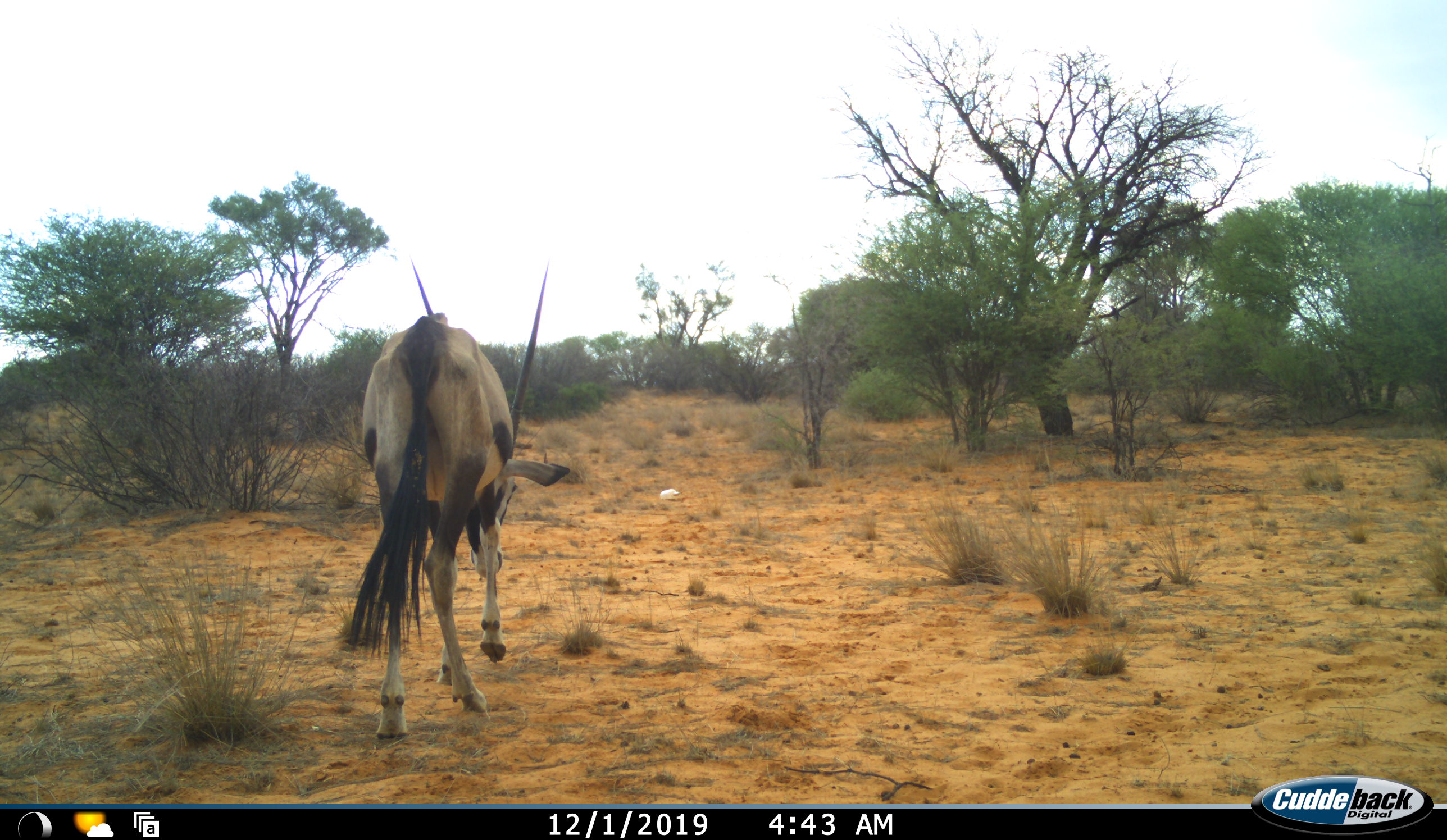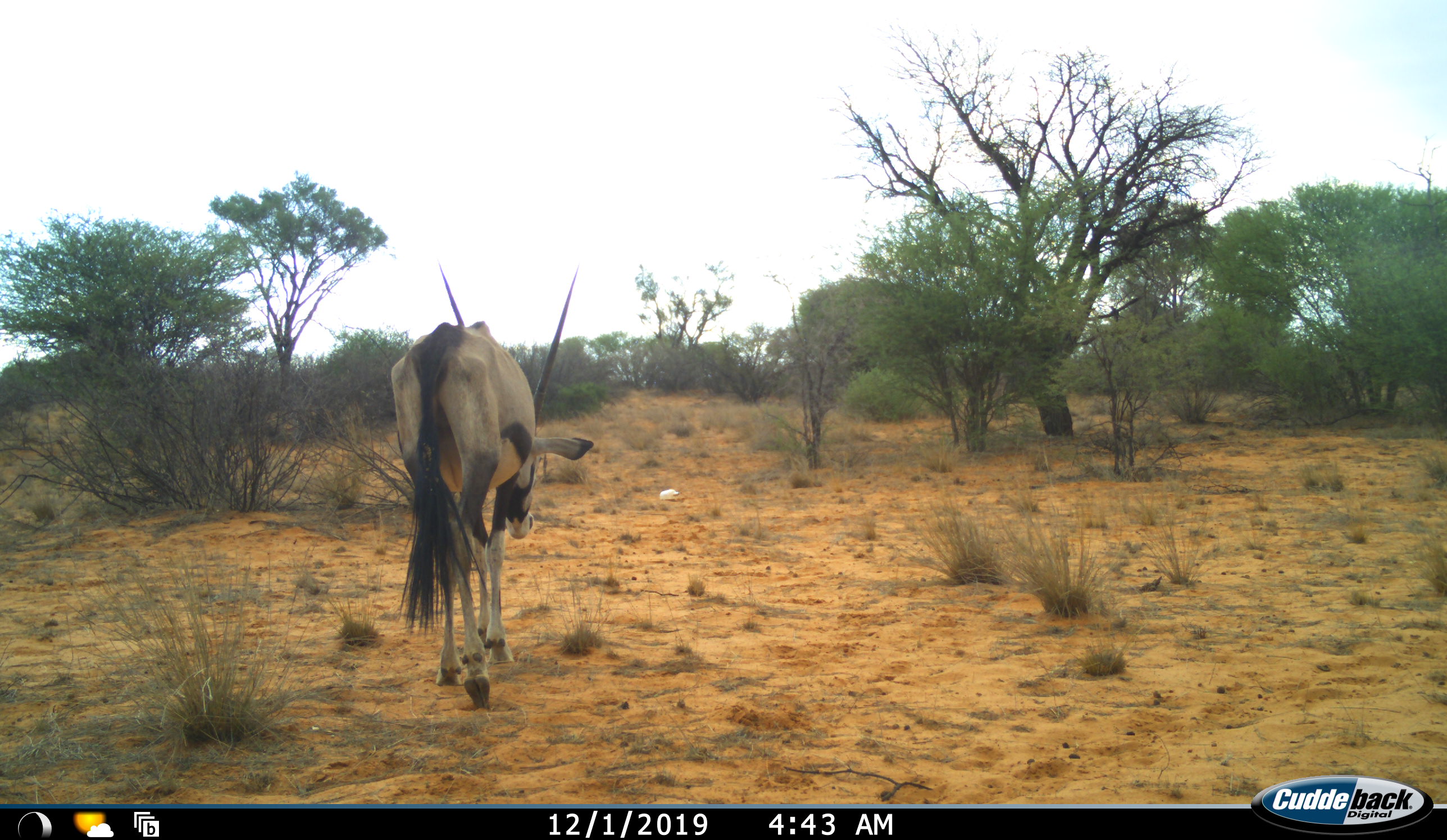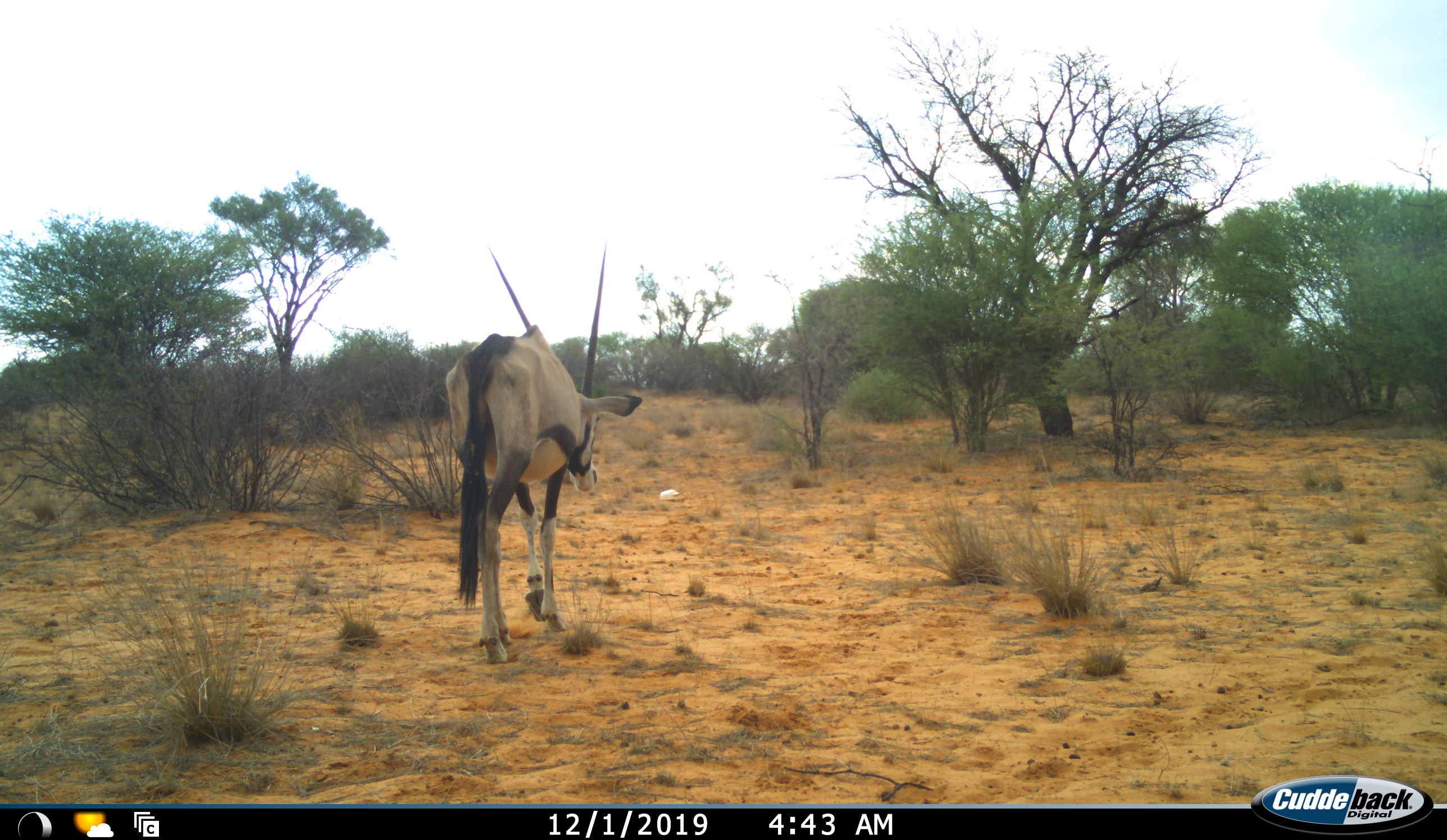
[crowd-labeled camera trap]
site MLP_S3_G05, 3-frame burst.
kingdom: Animalia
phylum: Chordata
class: Mammalia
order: Artiodactyla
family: Bovidae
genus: Oryx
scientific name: Oryx gazella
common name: gemsbok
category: oryx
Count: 1.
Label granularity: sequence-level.